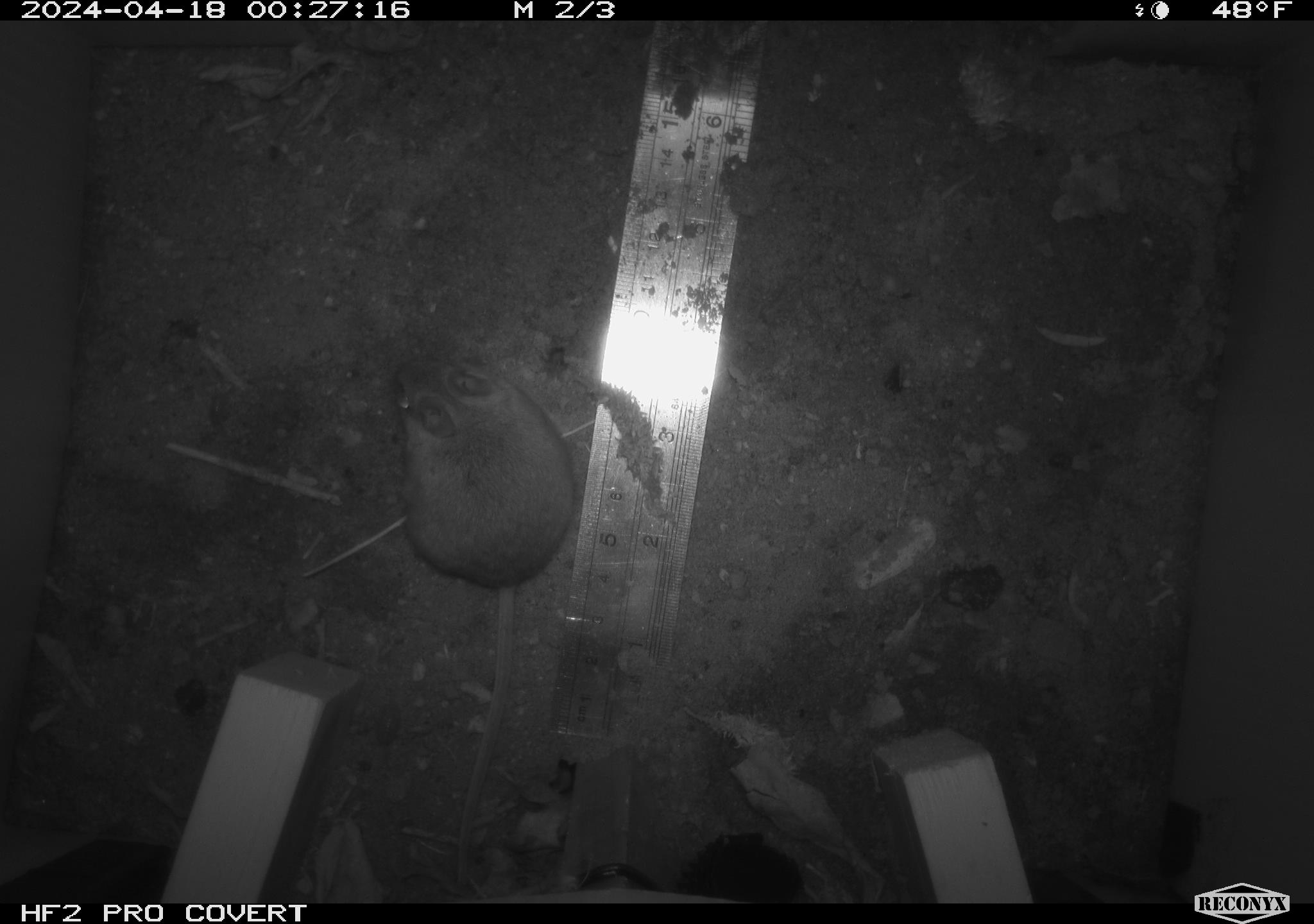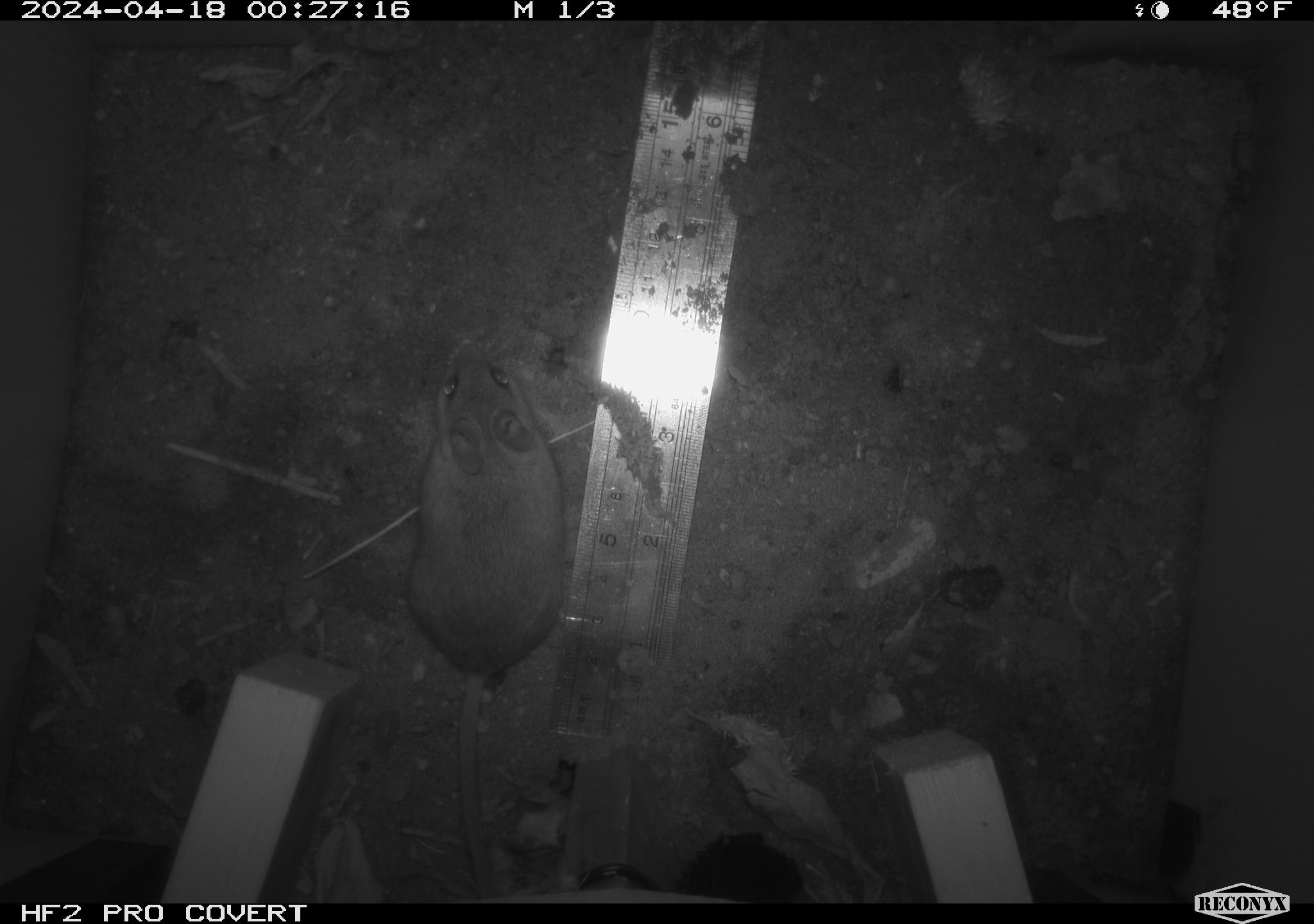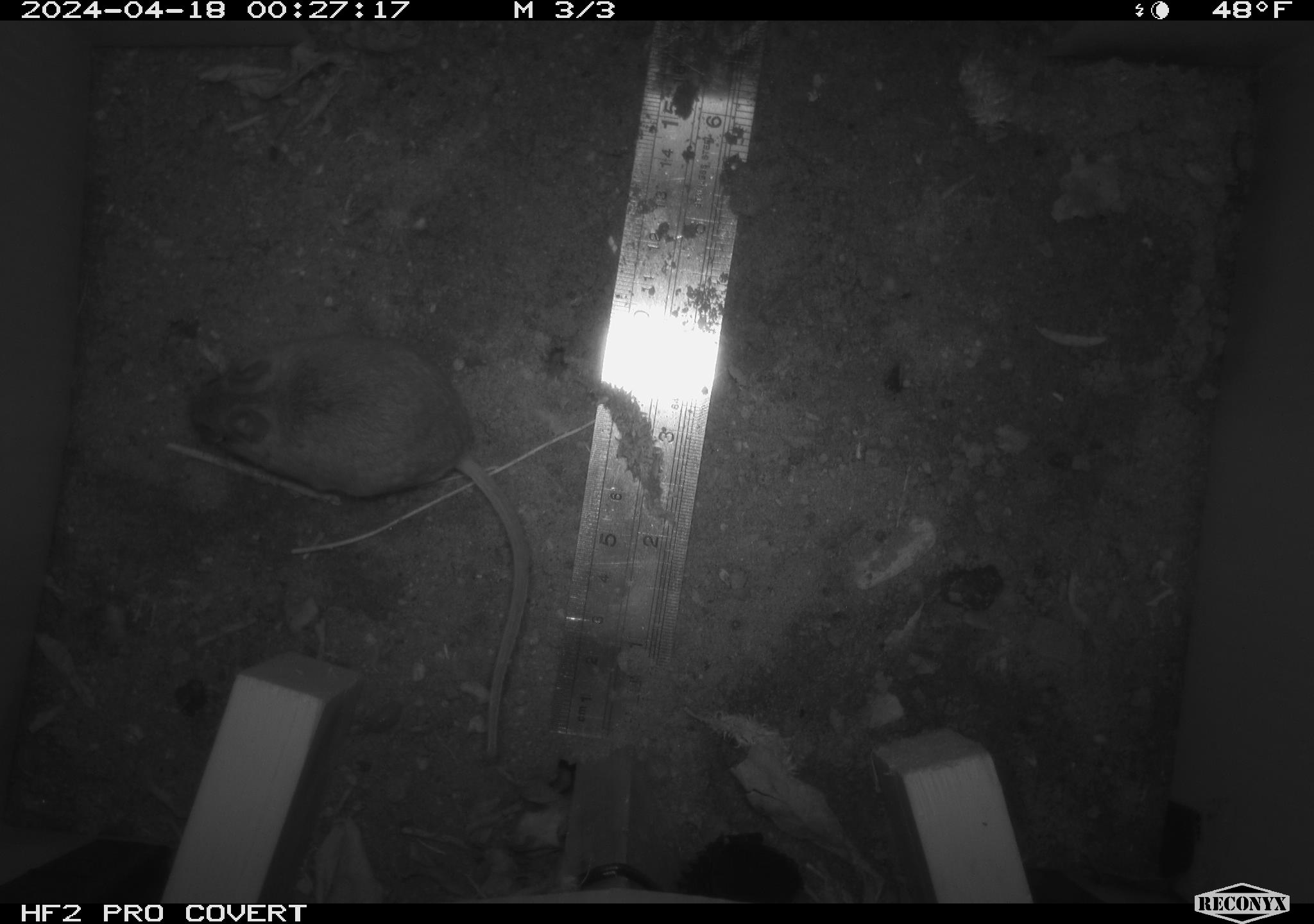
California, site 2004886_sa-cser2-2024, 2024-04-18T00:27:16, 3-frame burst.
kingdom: Animalia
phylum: Chordata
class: Mammalia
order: Rodentia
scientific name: Rodentia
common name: rodent